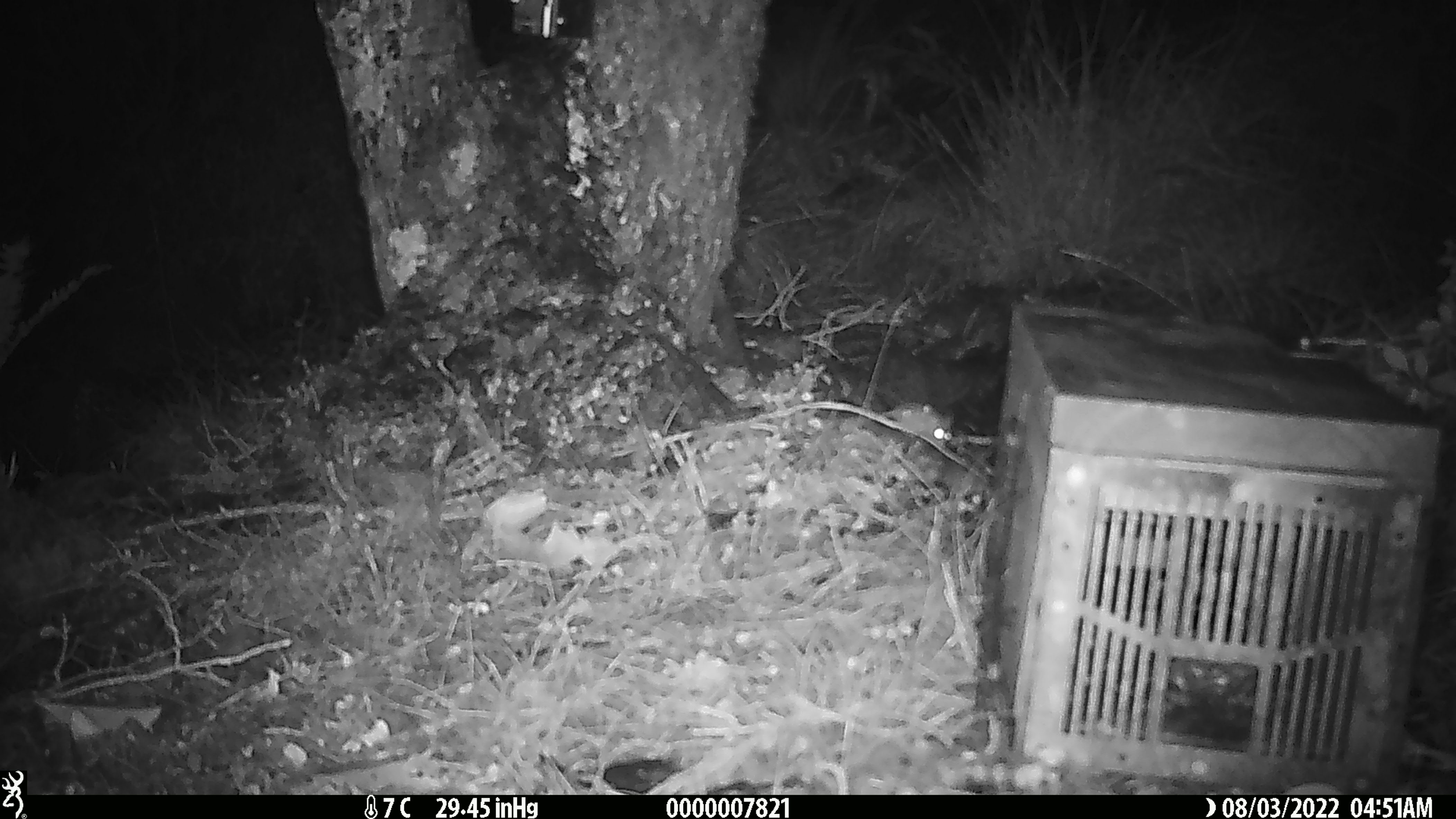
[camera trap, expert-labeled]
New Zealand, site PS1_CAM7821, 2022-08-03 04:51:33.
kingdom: Animalia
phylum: Chordata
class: Mammalia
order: Rodentia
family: Muridae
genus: Mus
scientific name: Mus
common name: mouse